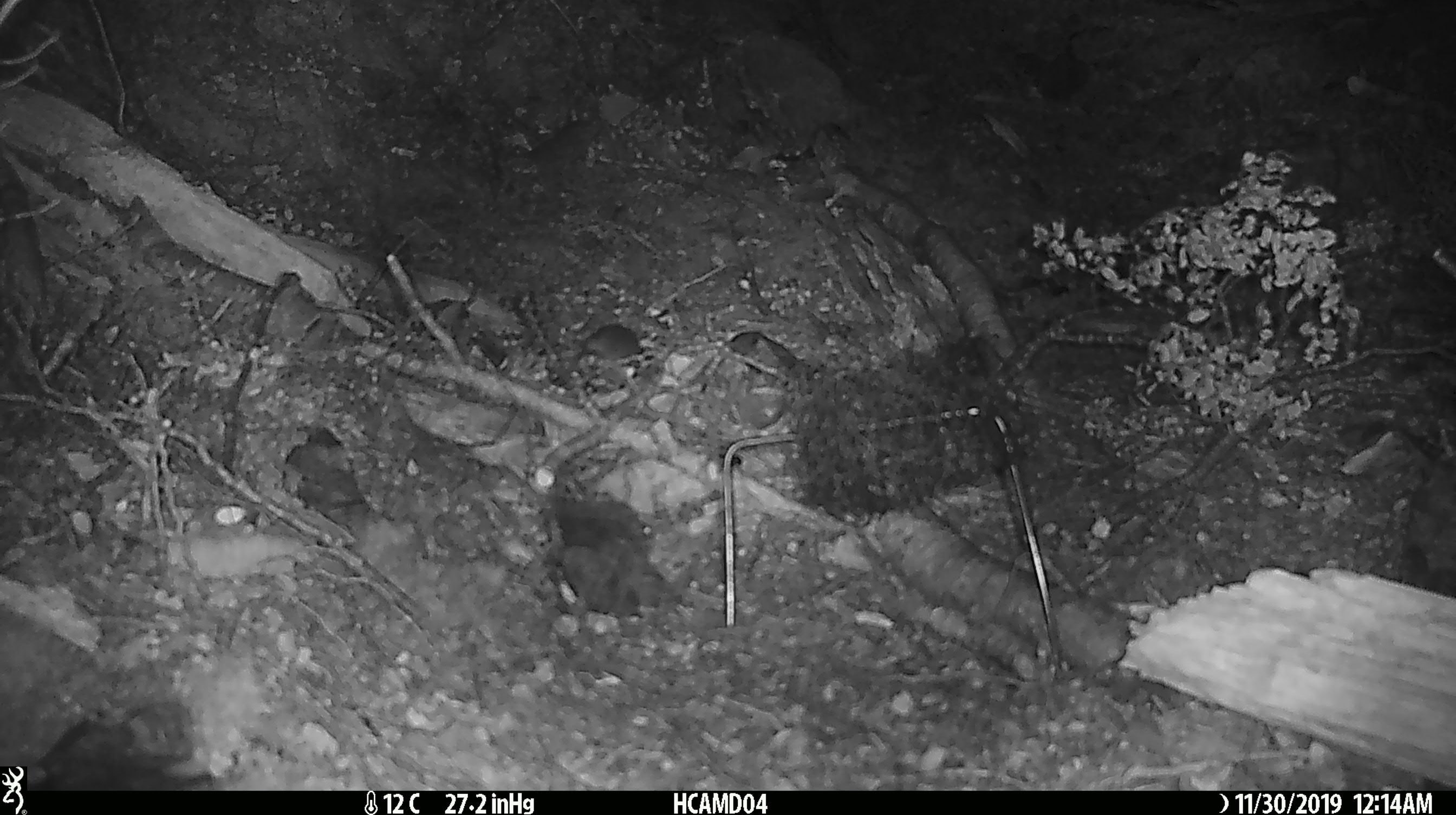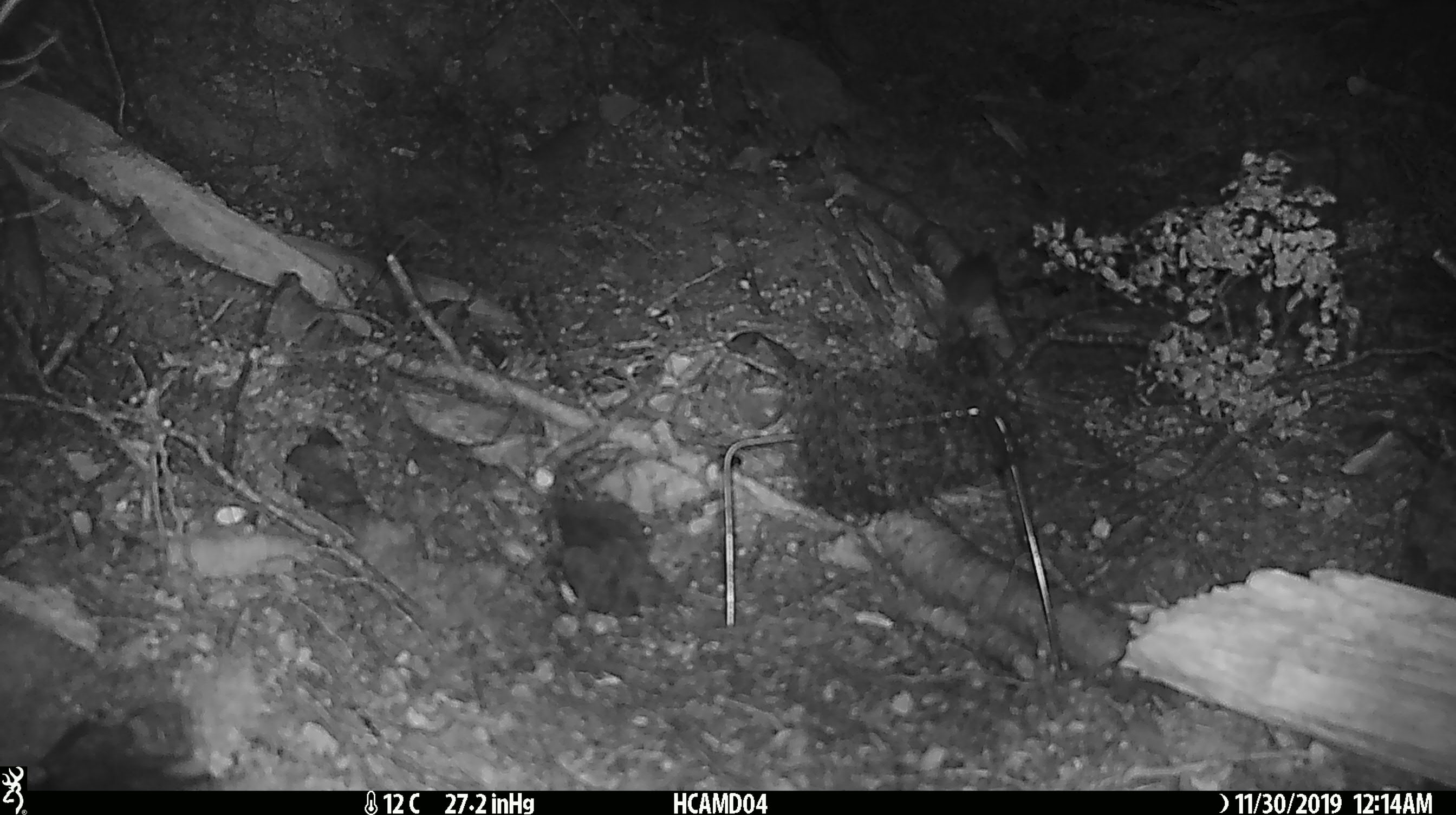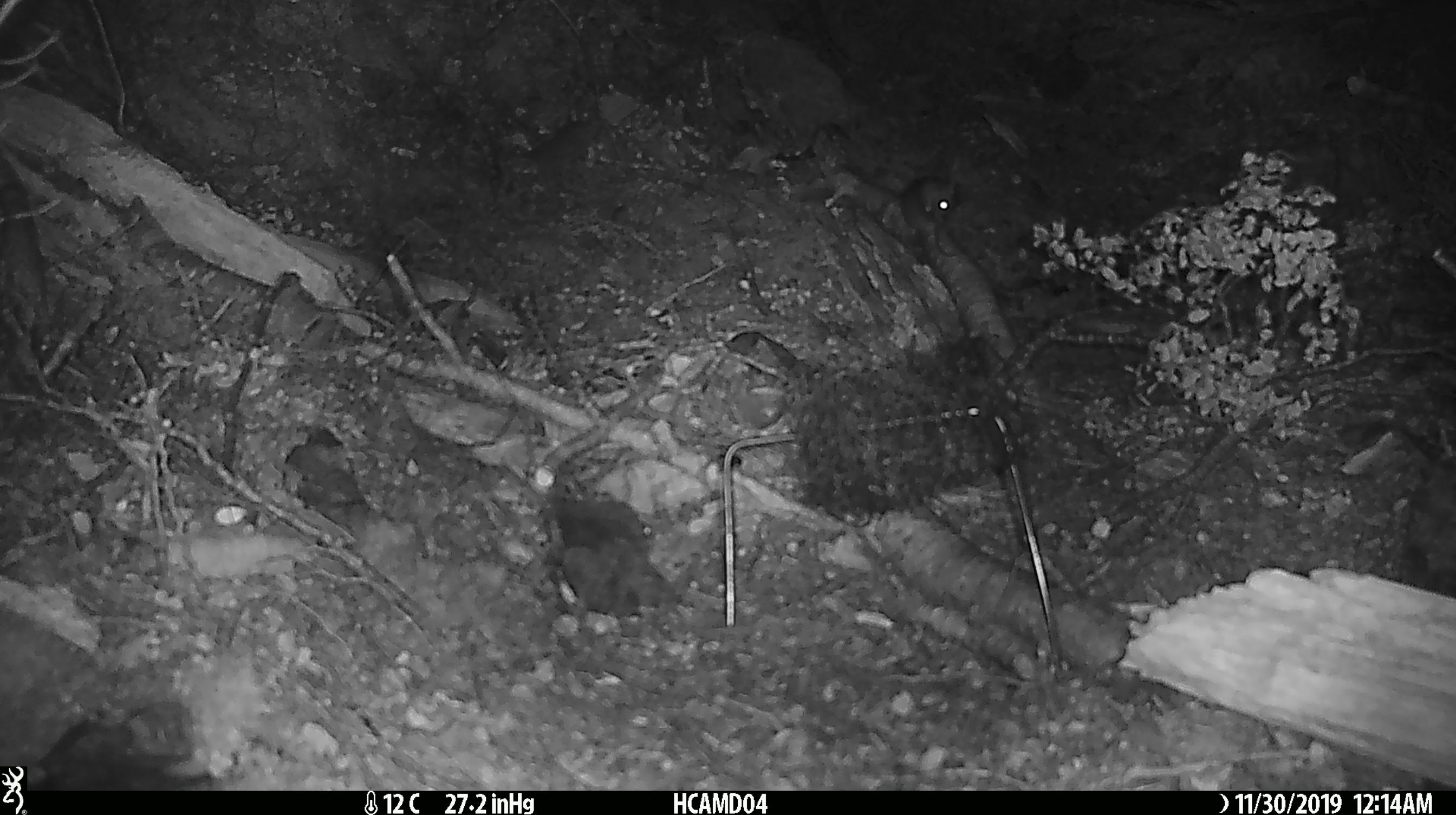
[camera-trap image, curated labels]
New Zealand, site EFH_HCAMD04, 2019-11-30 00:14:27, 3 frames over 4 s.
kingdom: Animalia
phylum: Chordata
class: Mammalia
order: Rodentia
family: Muridae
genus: Mus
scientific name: Mus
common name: mouse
Mouse (Mus).